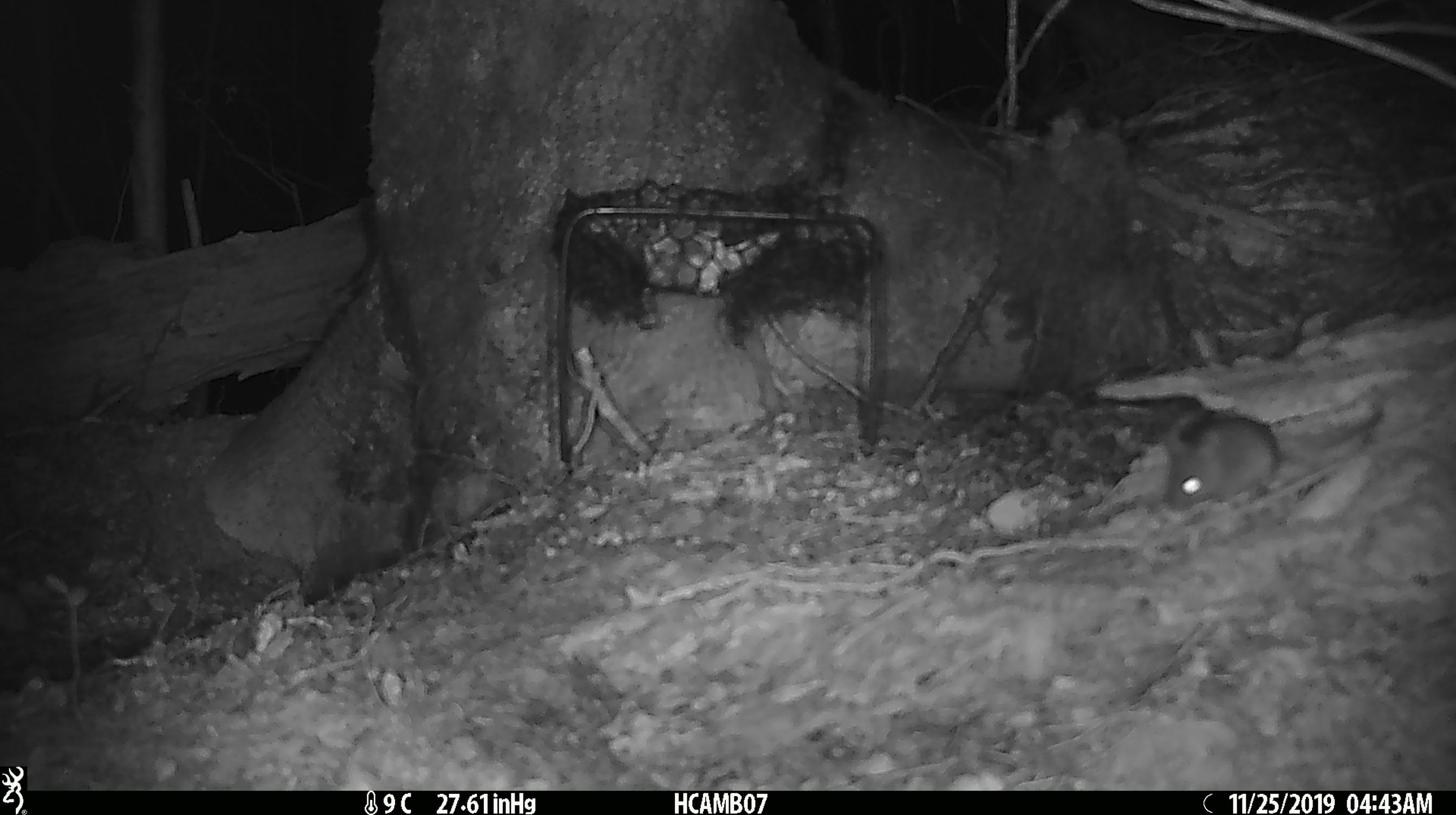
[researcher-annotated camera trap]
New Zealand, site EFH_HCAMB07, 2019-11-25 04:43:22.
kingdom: Animalia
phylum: Chordata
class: Mammalia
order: Rodentia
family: Muridae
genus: Mus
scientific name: Mus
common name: mouse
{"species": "mouse (Mus)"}